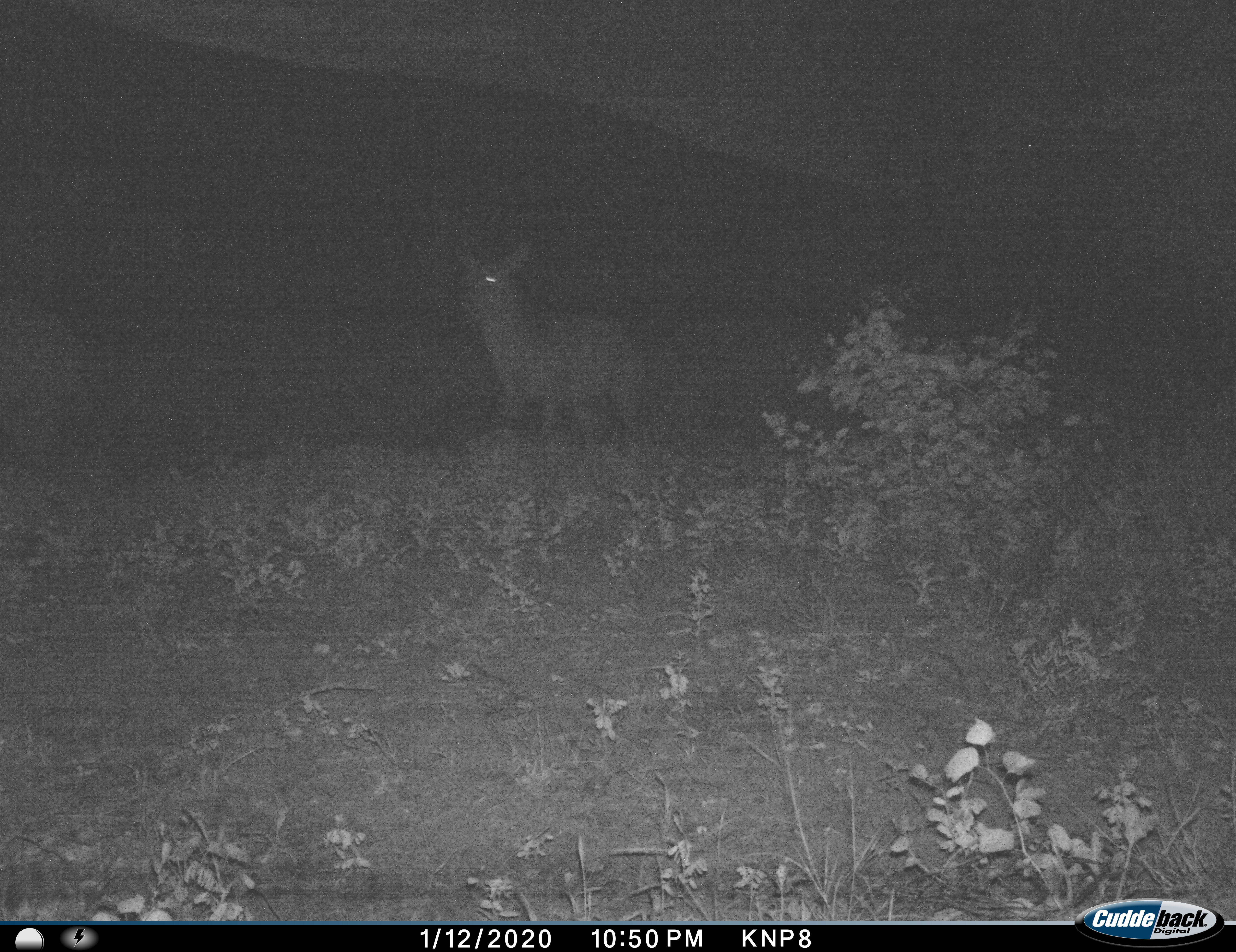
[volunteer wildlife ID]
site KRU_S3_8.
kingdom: Animalia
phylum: Chordata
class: Mammalia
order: Artiodactyla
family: Bovidae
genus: Kobus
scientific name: Kobus ellipsiprymnus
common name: waterbuck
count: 1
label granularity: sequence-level